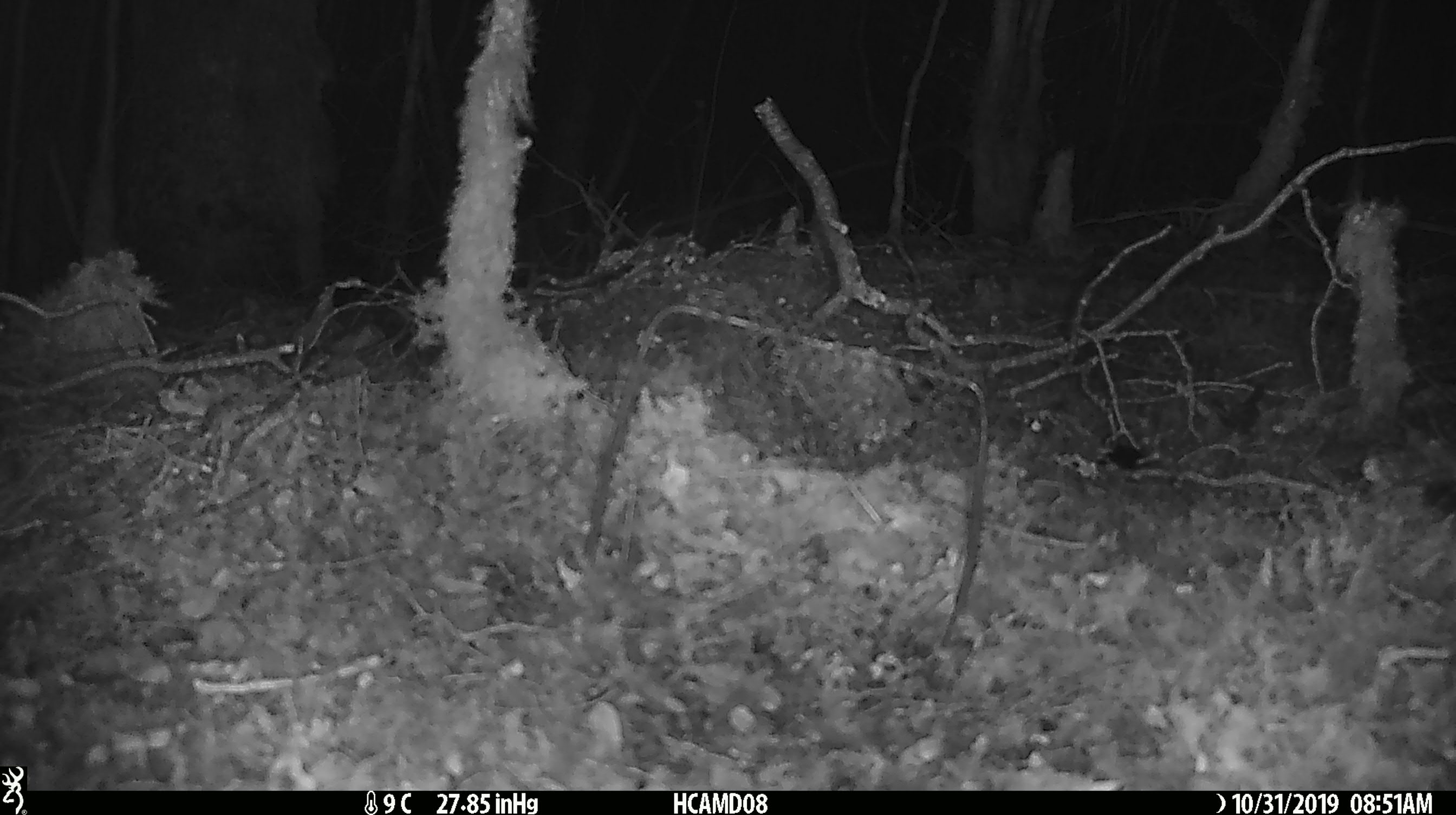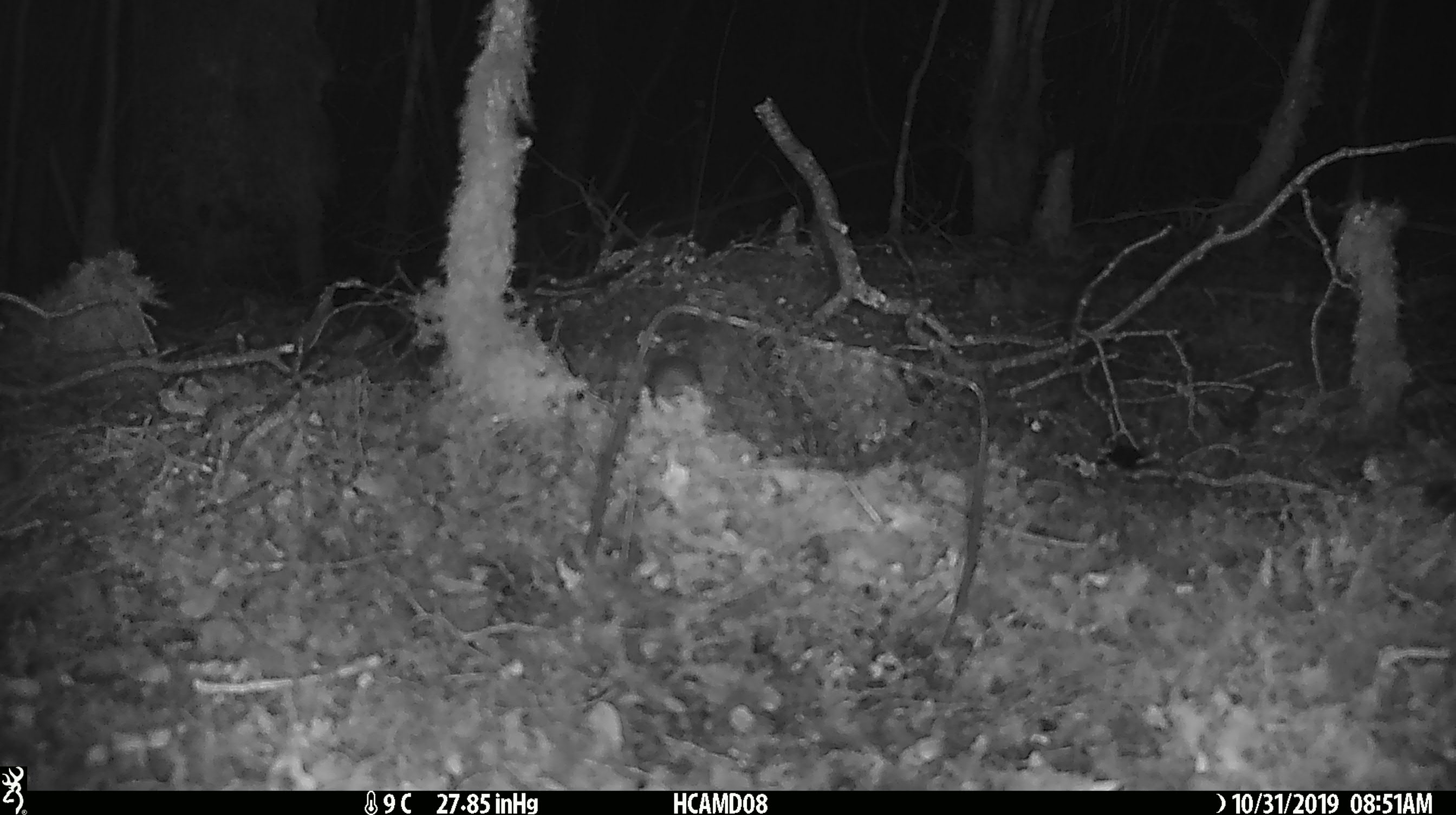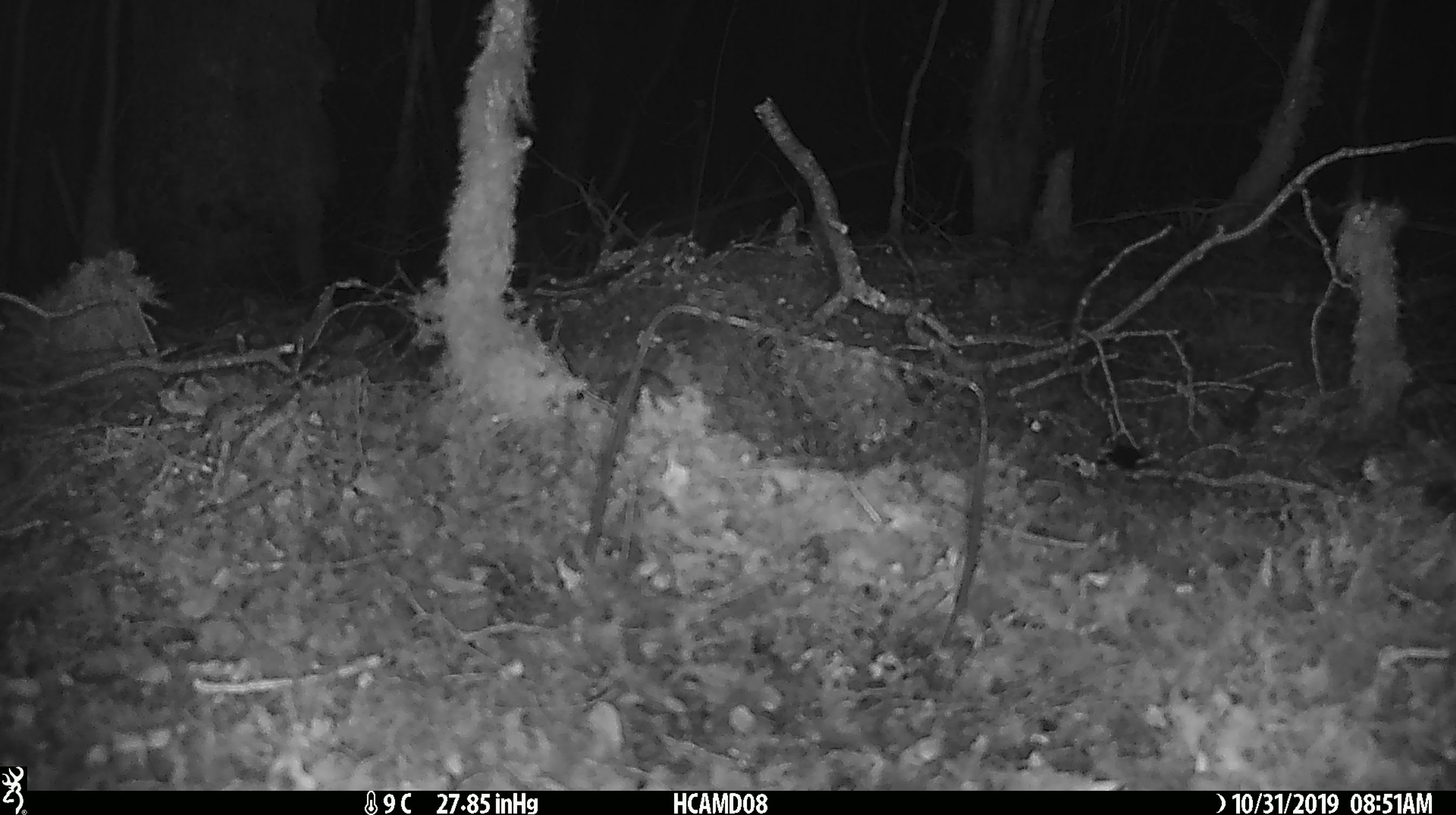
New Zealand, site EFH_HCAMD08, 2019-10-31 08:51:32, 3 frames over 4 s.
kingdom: Animalia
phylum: Chordata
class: Mammalia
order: Rodentia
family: Muridae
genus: Mus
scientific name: Mus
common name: mouse